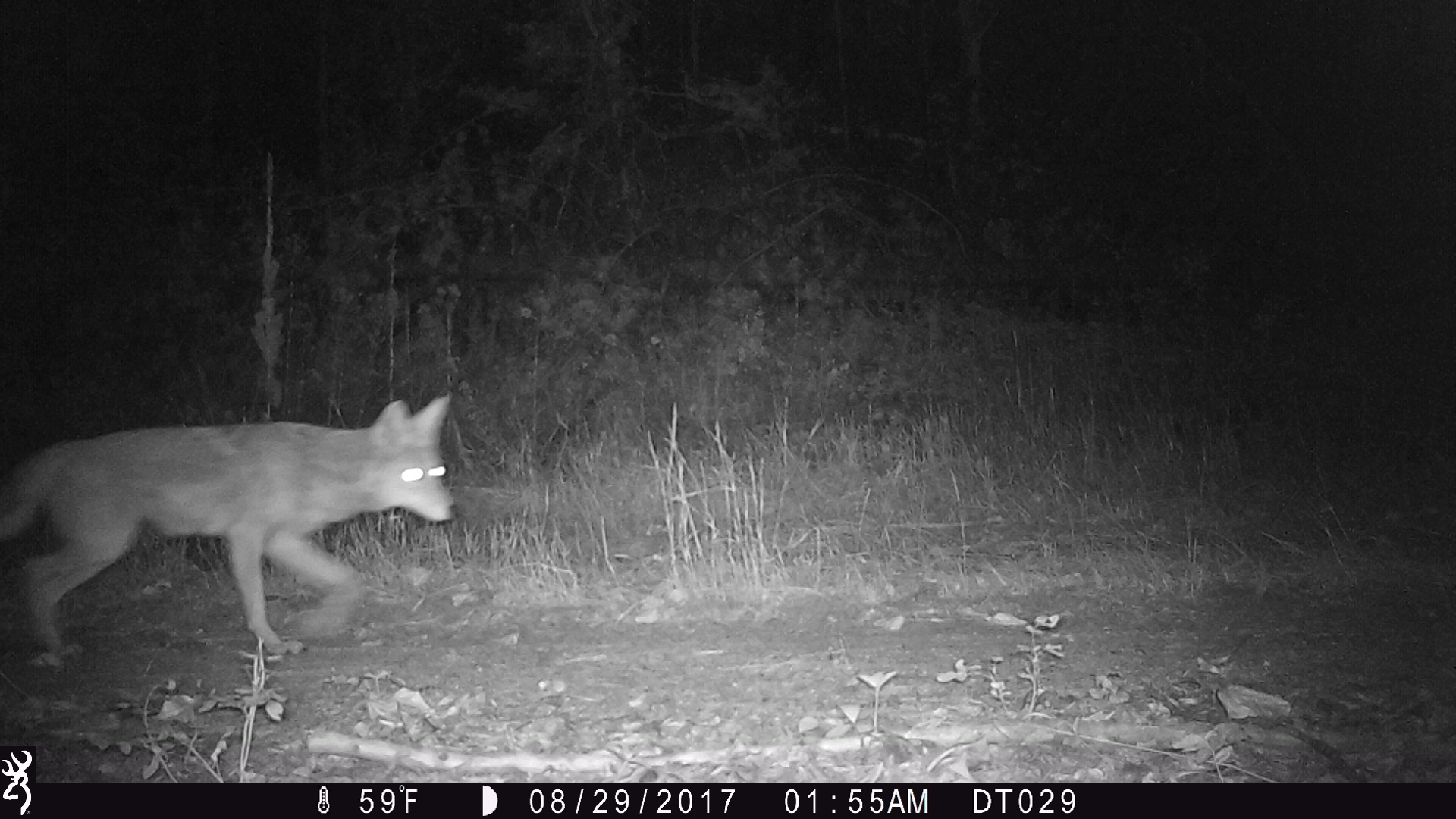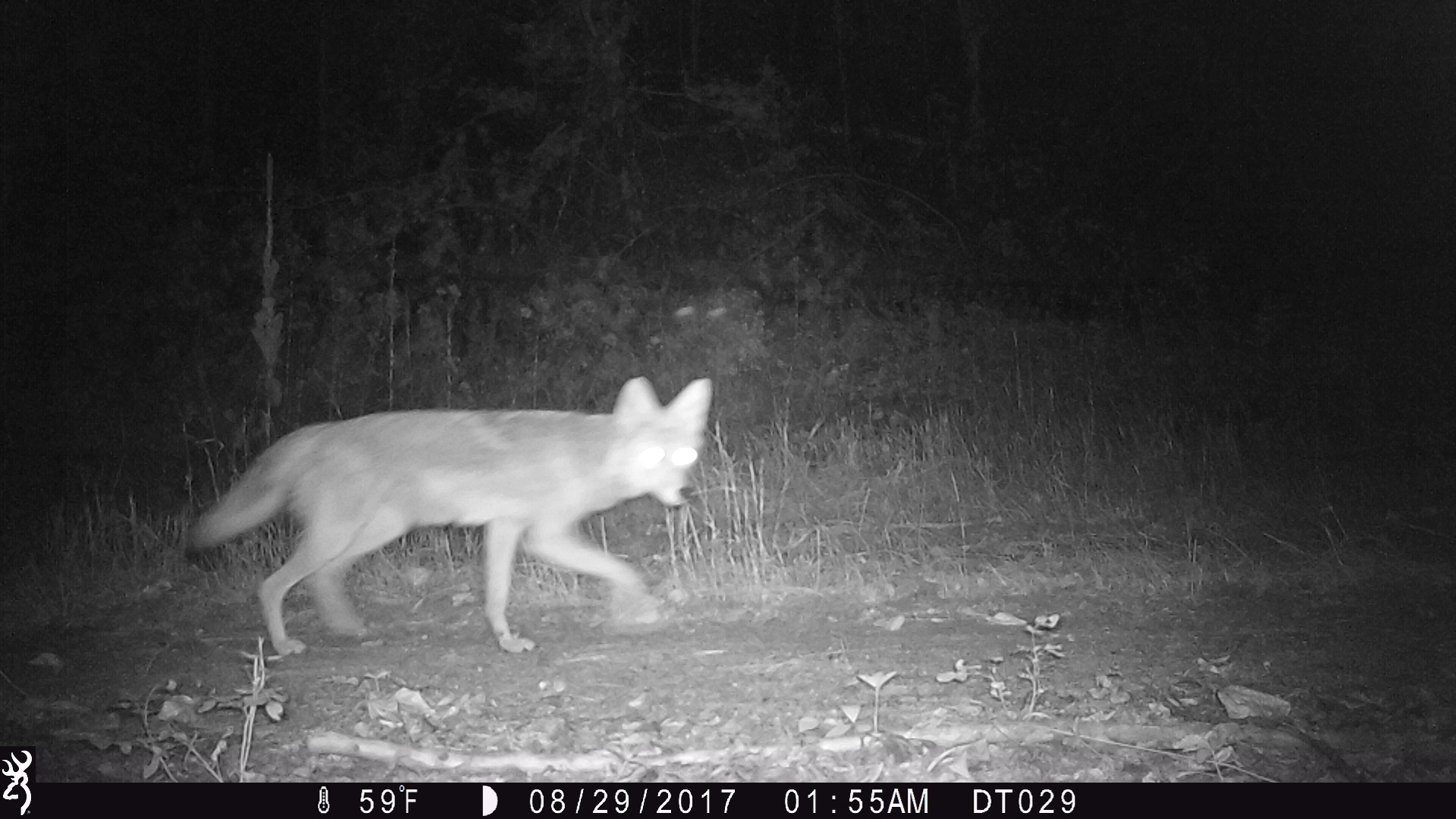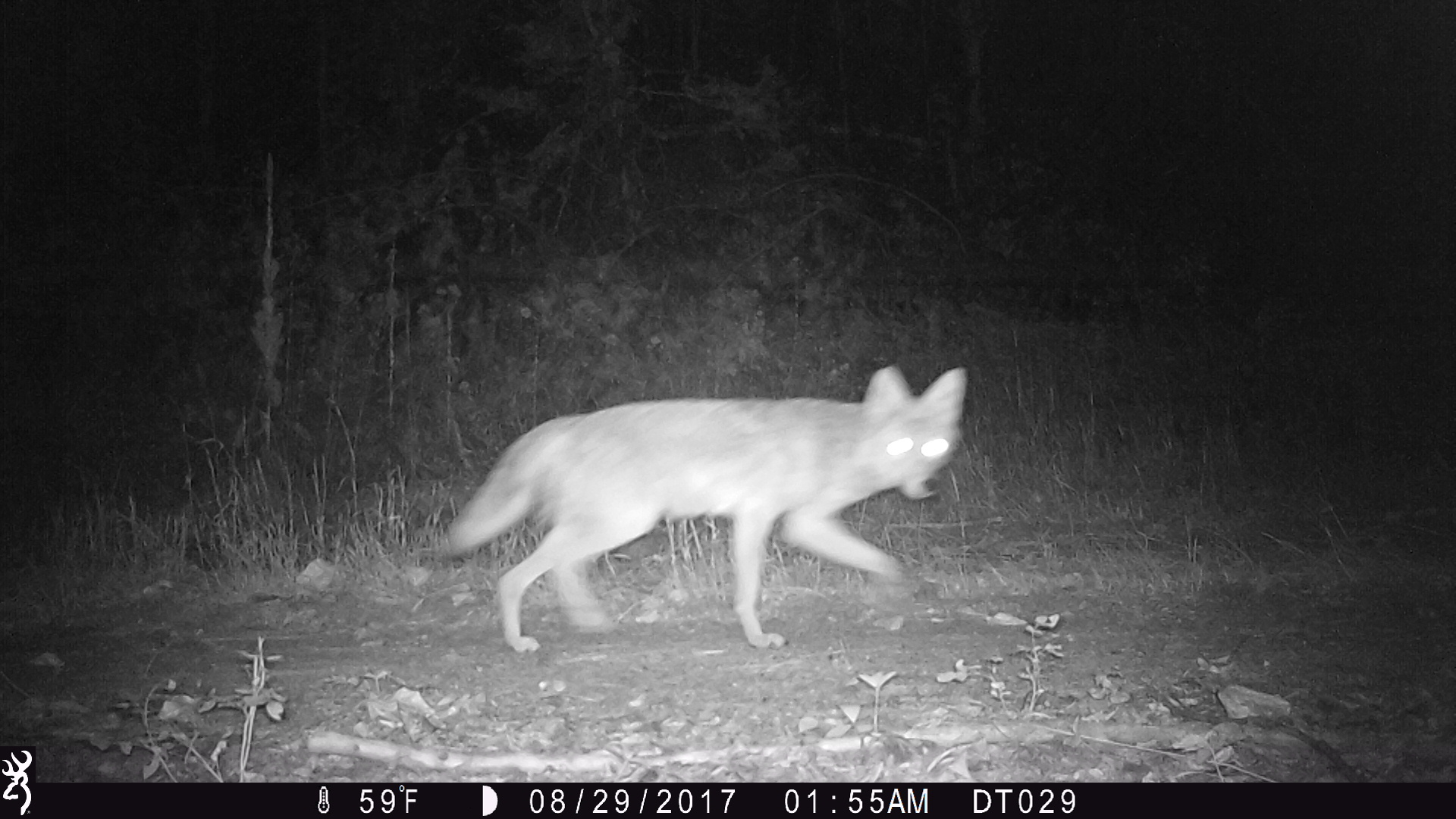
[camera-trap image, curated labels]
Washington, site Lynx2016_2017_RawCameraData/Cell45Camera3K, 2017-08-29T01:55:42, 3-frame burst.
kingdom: Animalia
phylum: Chordata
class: Mammalia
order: Carnivora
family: Canidae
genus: Canis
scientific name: Canis latrans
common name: coyote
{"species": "Canis latrans (coyote)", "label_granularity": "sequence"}